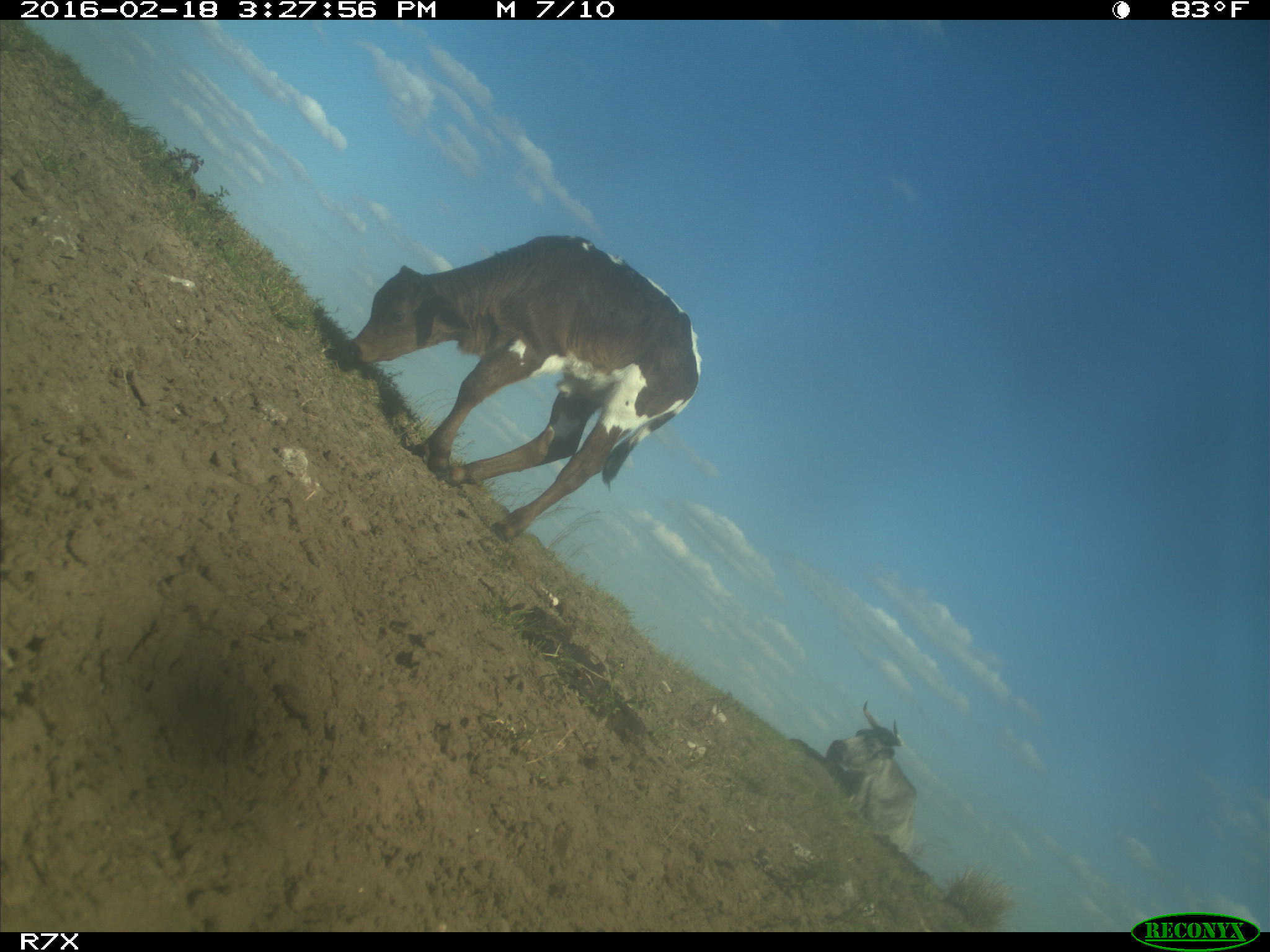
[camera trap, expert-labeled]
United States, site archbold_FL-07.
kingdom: Animalia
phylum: Chordata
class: Mammalia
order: Artiodactyla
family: Bovidae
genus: Bos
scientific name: Bos taurus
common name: domestic cow